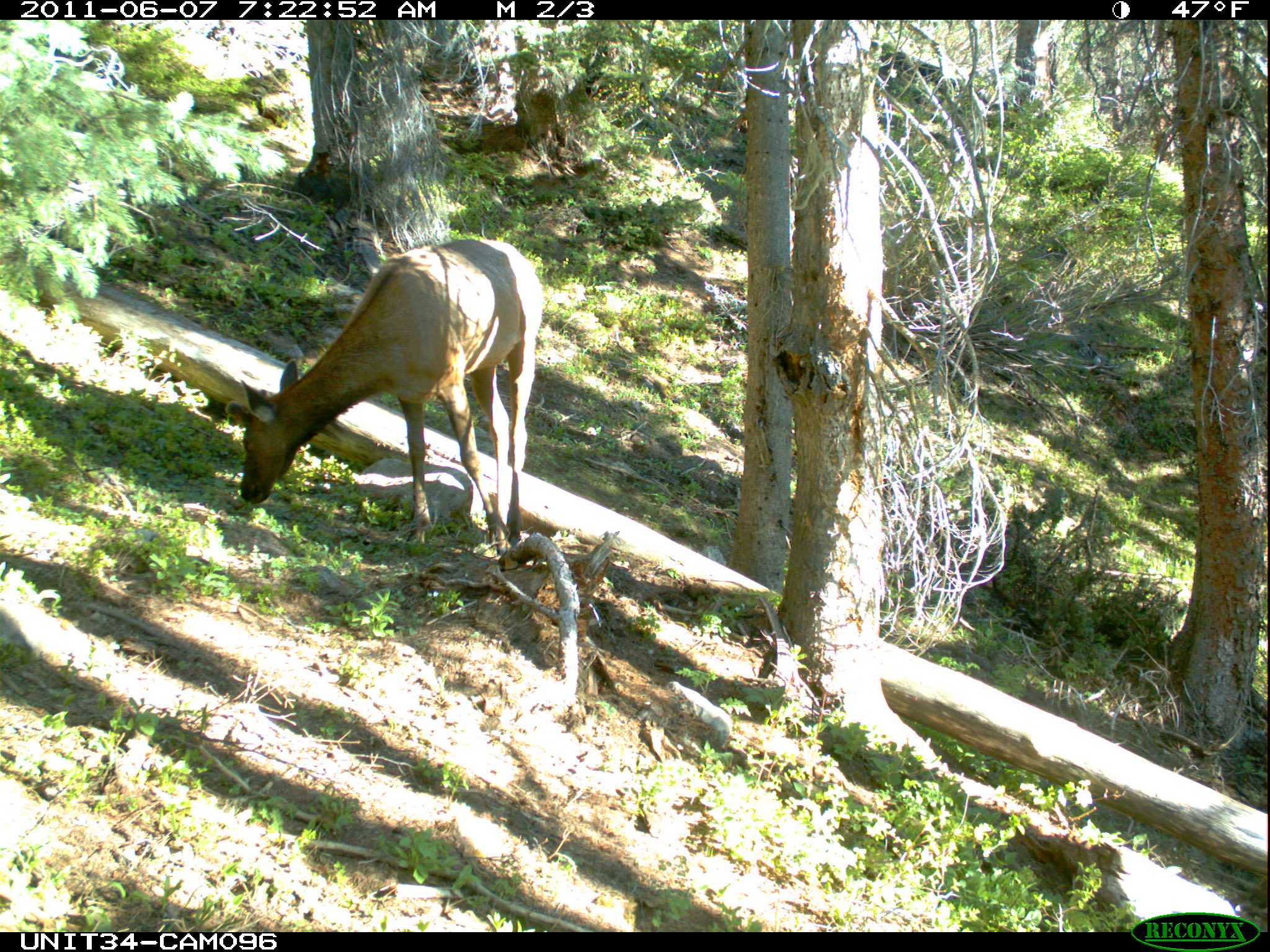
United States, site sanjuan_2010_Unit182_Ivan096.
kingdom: Animalia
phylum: Chordata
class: Mammalia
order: Artiodactyla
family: Cervidae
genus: Cervus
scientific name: Cervus elaphus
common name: red deer